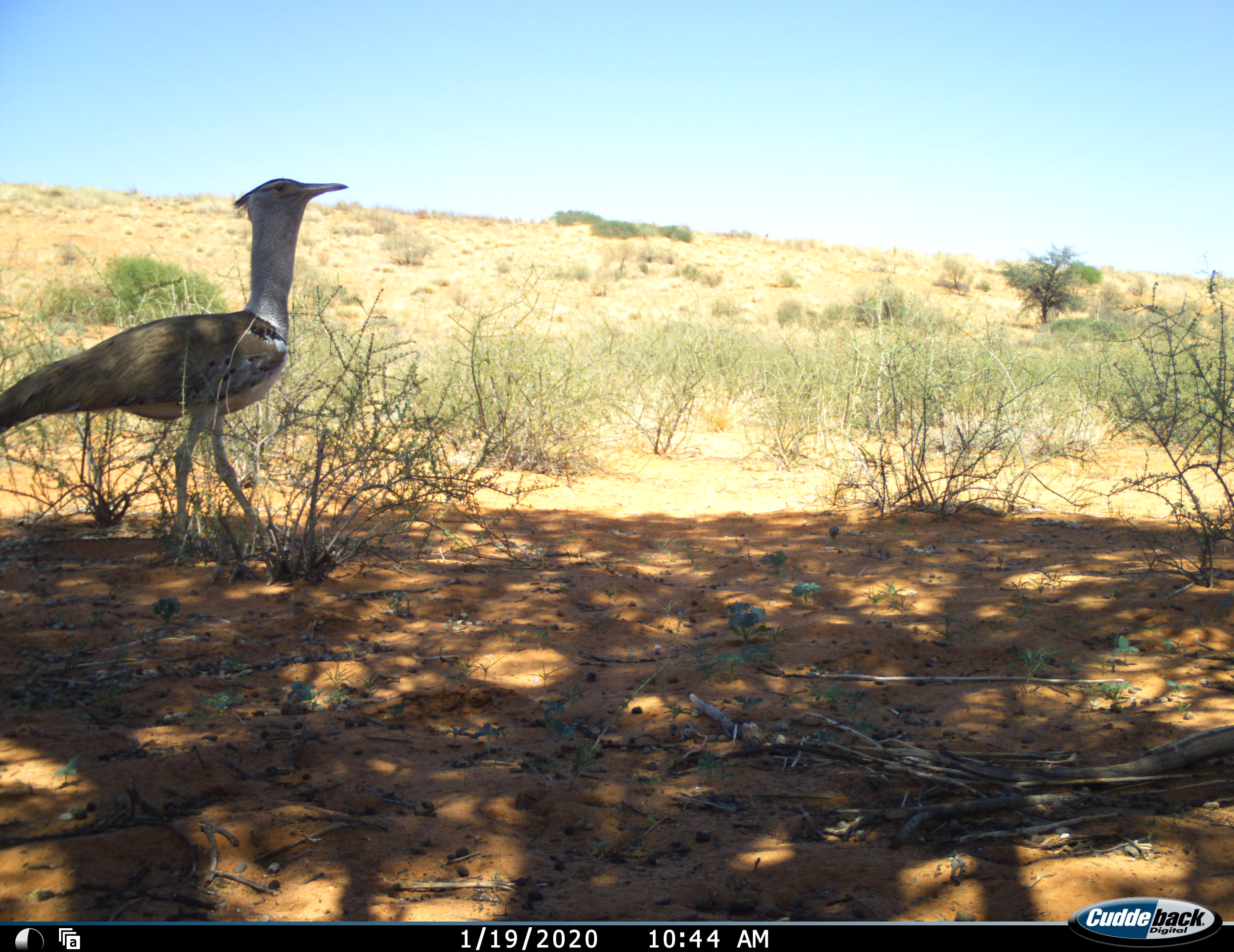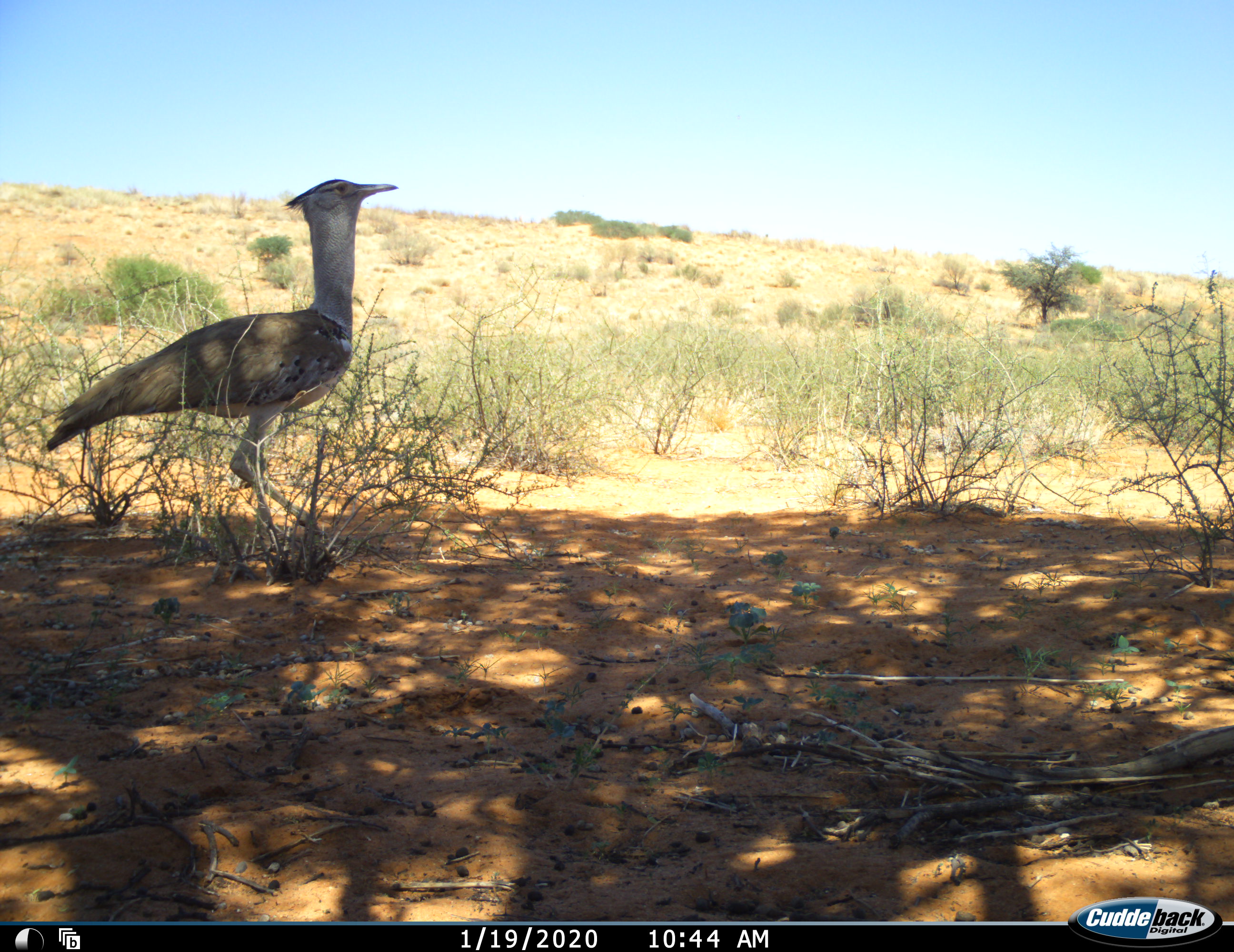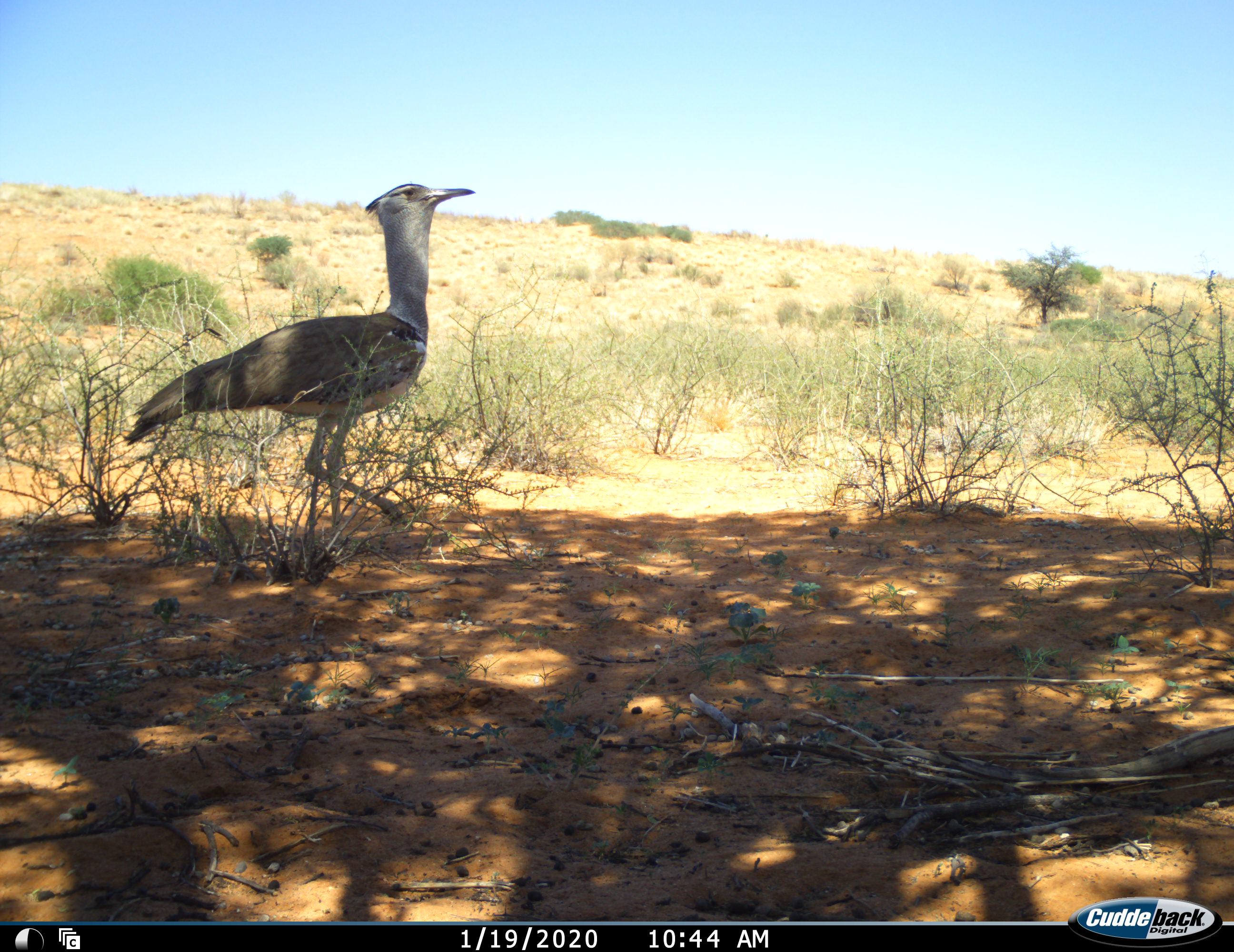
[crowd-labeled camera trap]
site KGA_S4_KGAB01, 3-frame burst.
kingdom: Animalia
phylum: Chordata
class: Aves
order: Otidiformes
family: Otididae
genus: Ardeotis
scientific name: Ardeotis kori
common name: kori bustard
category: bustardkori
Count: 1.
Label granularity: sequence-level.